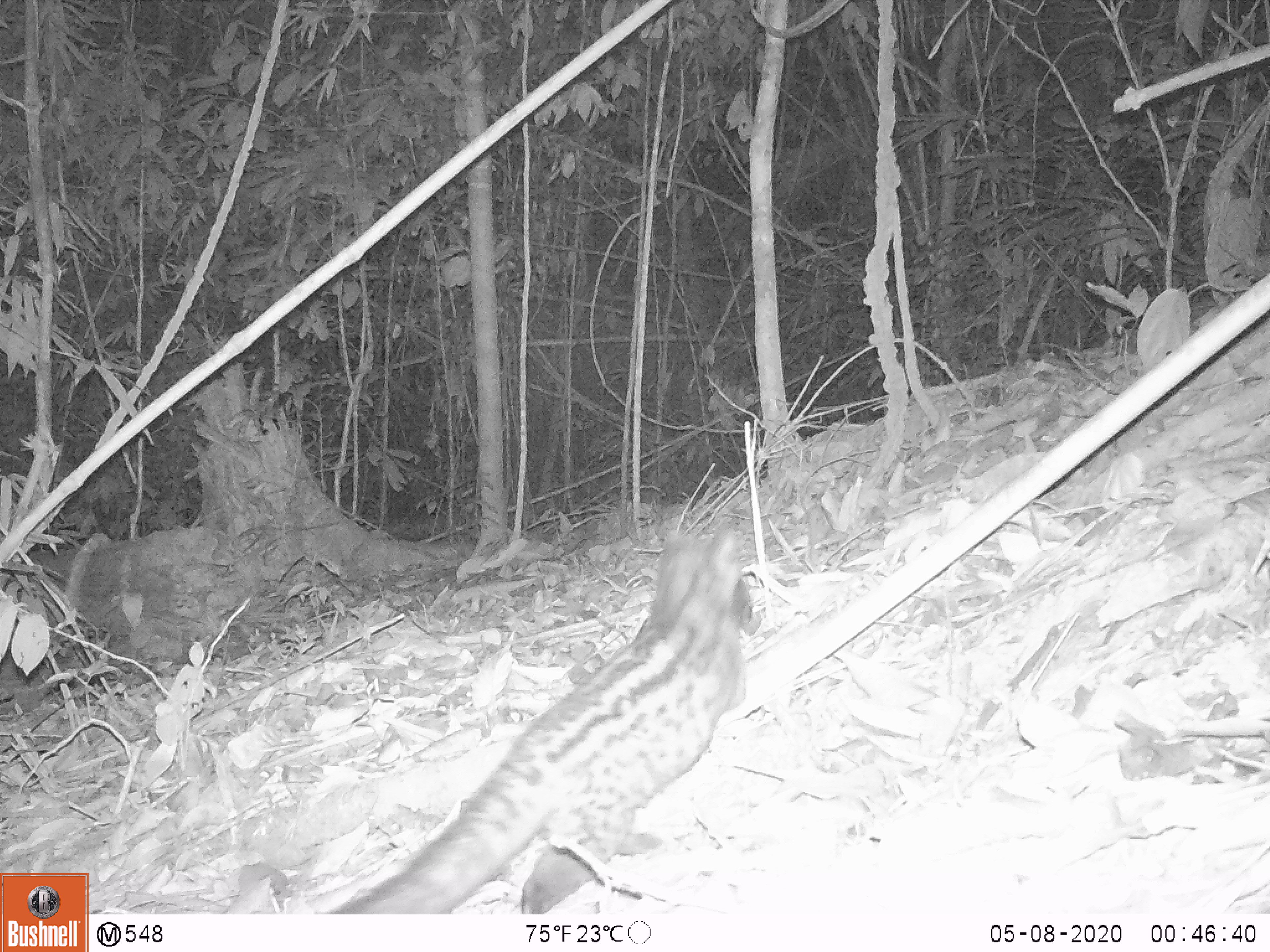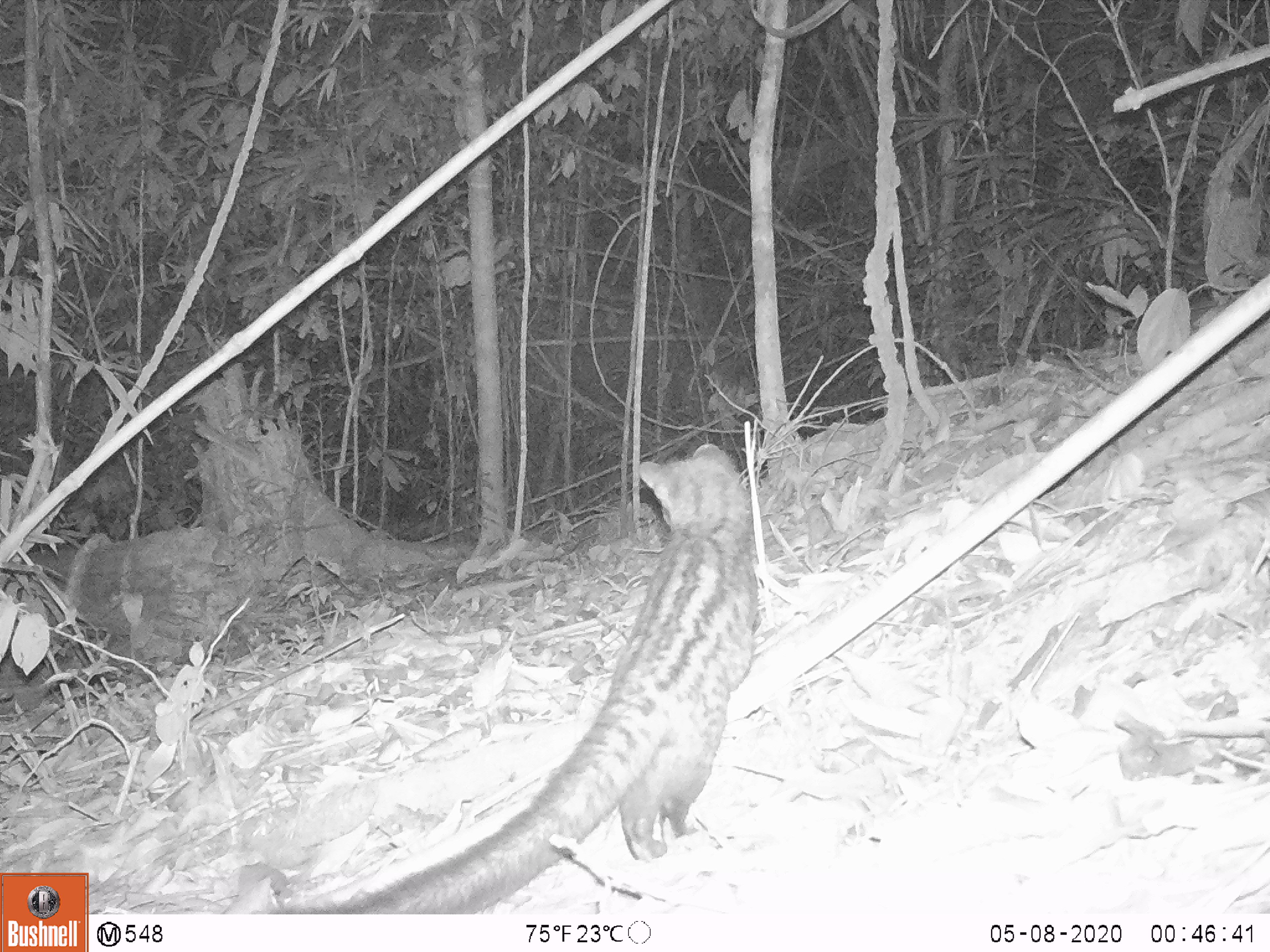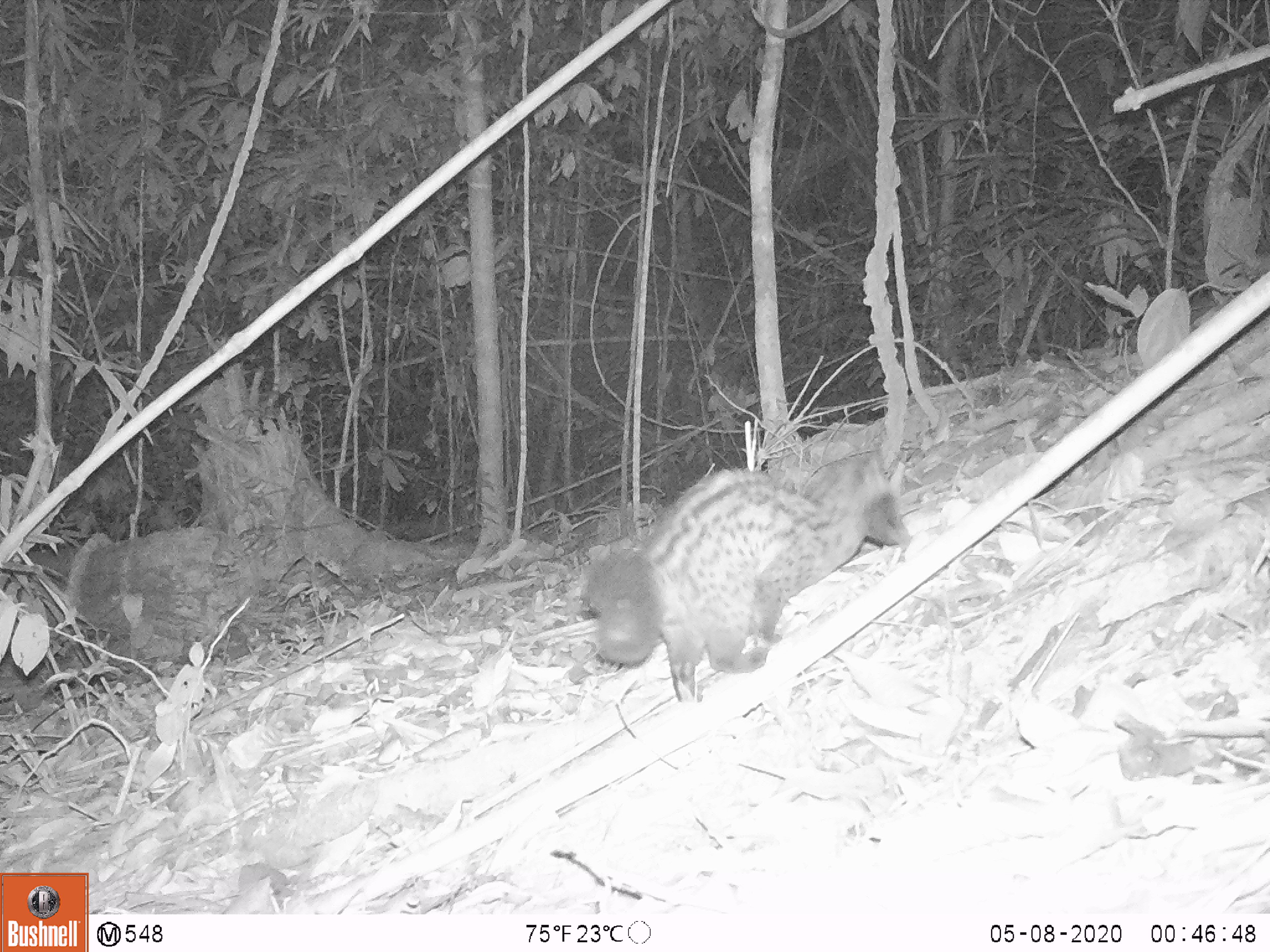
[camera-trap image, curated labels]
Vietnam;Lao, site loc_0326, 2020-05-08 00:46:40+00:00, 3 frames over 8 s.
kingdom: Animalia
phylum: Chordata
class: Mammalia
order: Carnivora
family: Viverridae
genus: Paradoxurus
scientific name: Paradoxurus hermaphroditus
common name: common palm civet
Common palm civet (Paradoxurus hermaphroditus). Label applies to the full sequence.